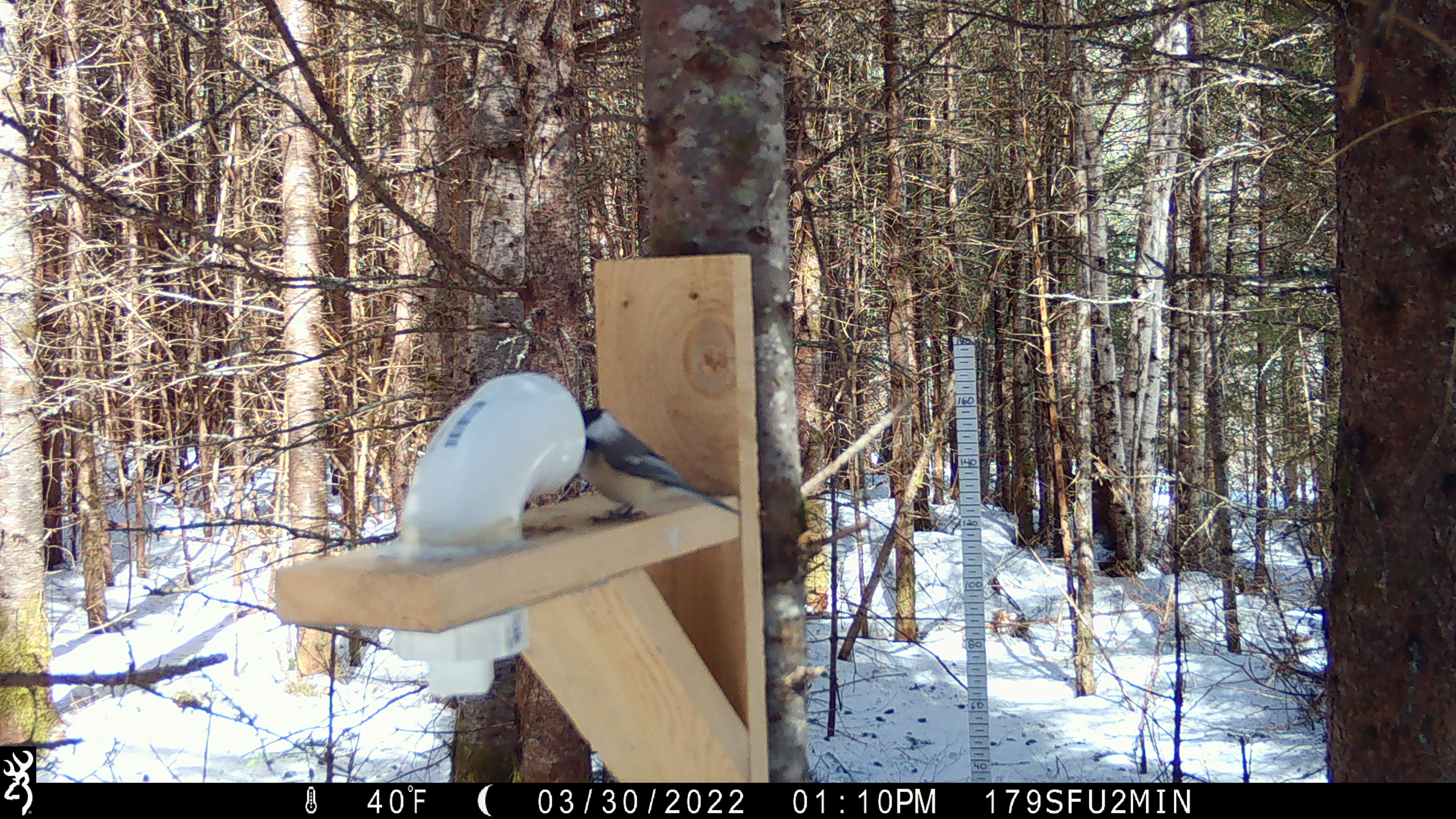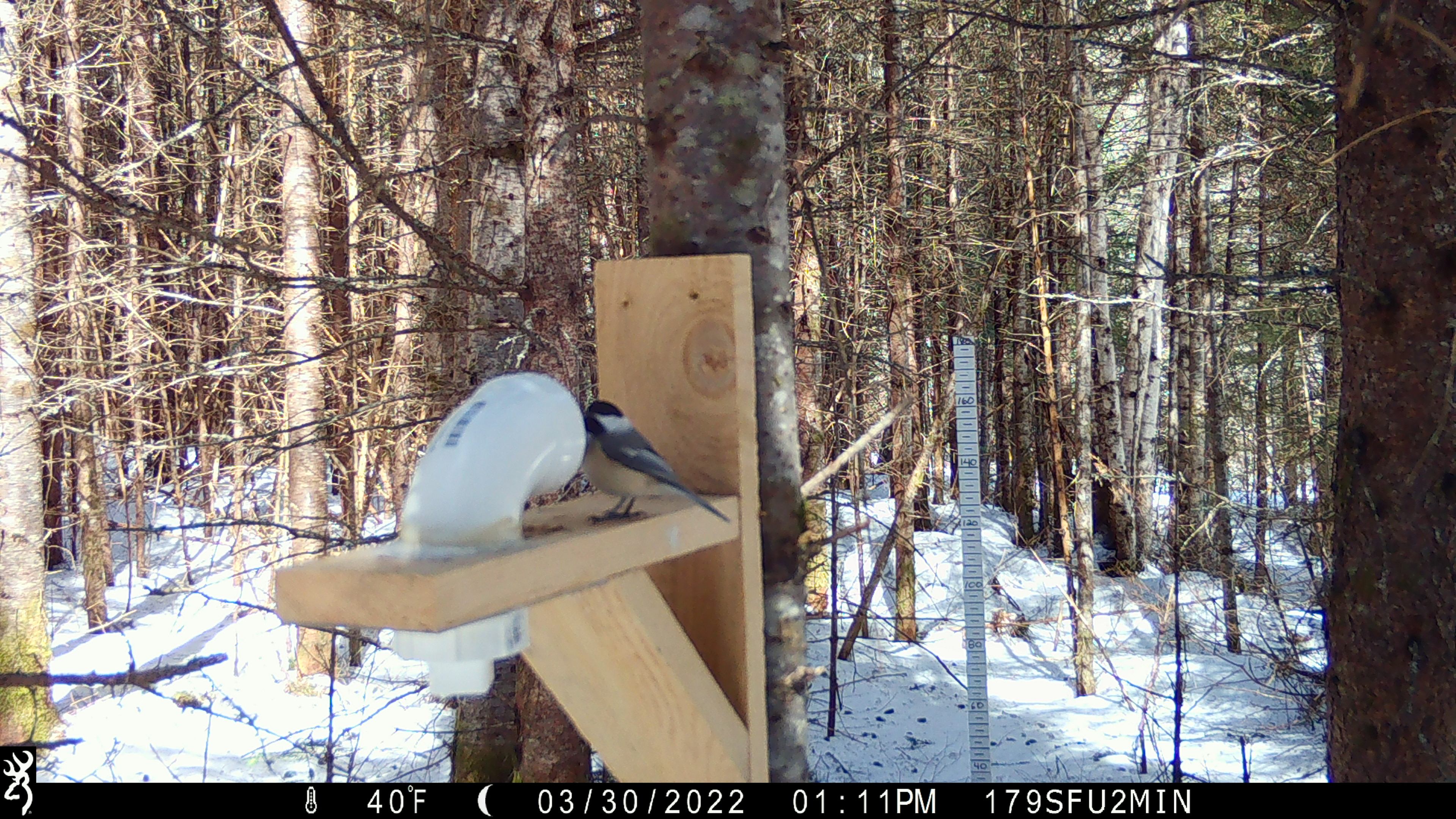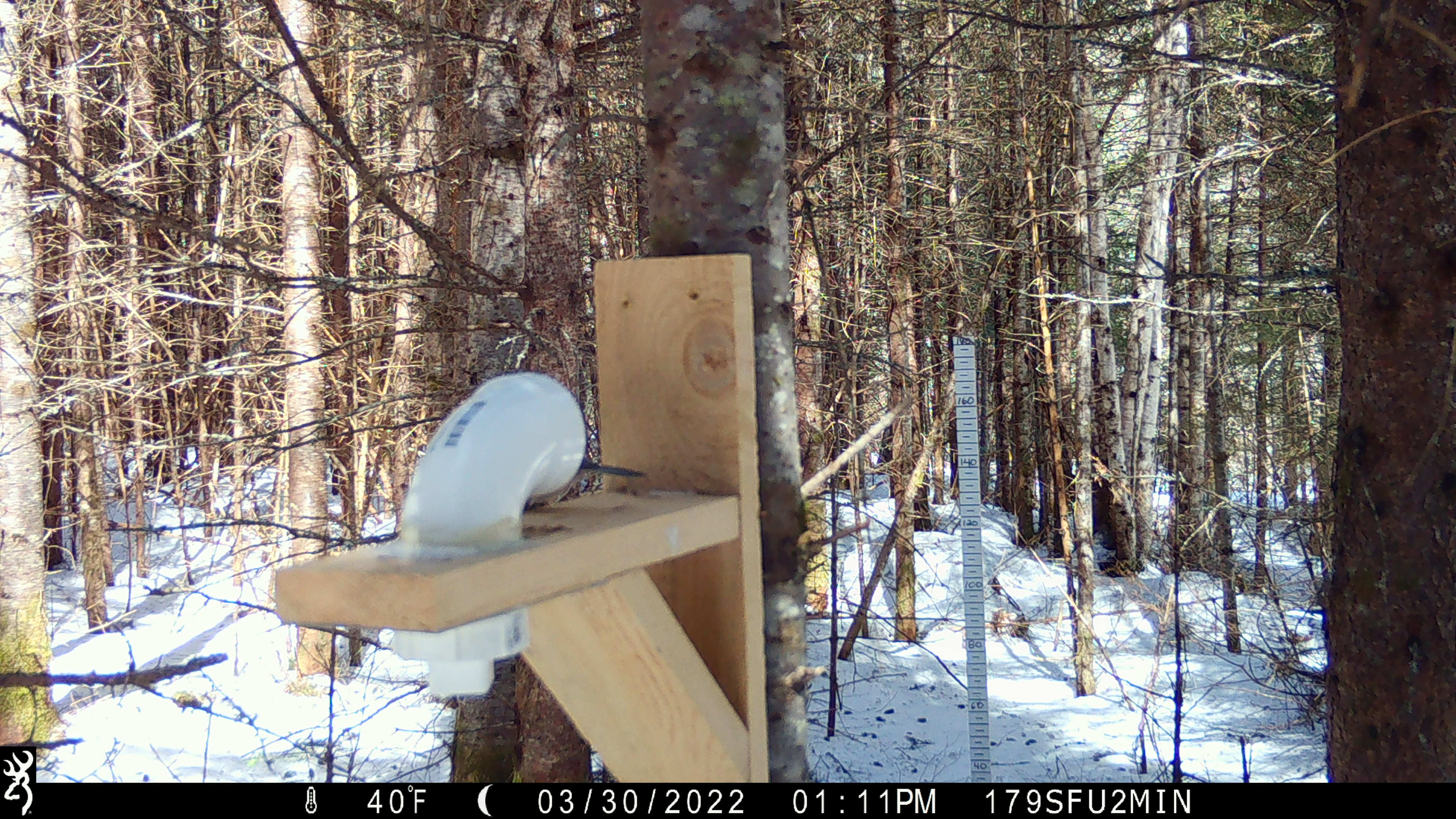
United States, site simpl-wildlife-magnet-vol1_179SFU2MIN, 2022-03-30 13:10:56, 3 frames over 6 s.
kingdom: Animalia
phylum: Chordata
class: Aves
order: Passeriformes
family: Paridae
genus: Poecile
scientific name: Poecile atricapillus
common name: black-capped chickadee